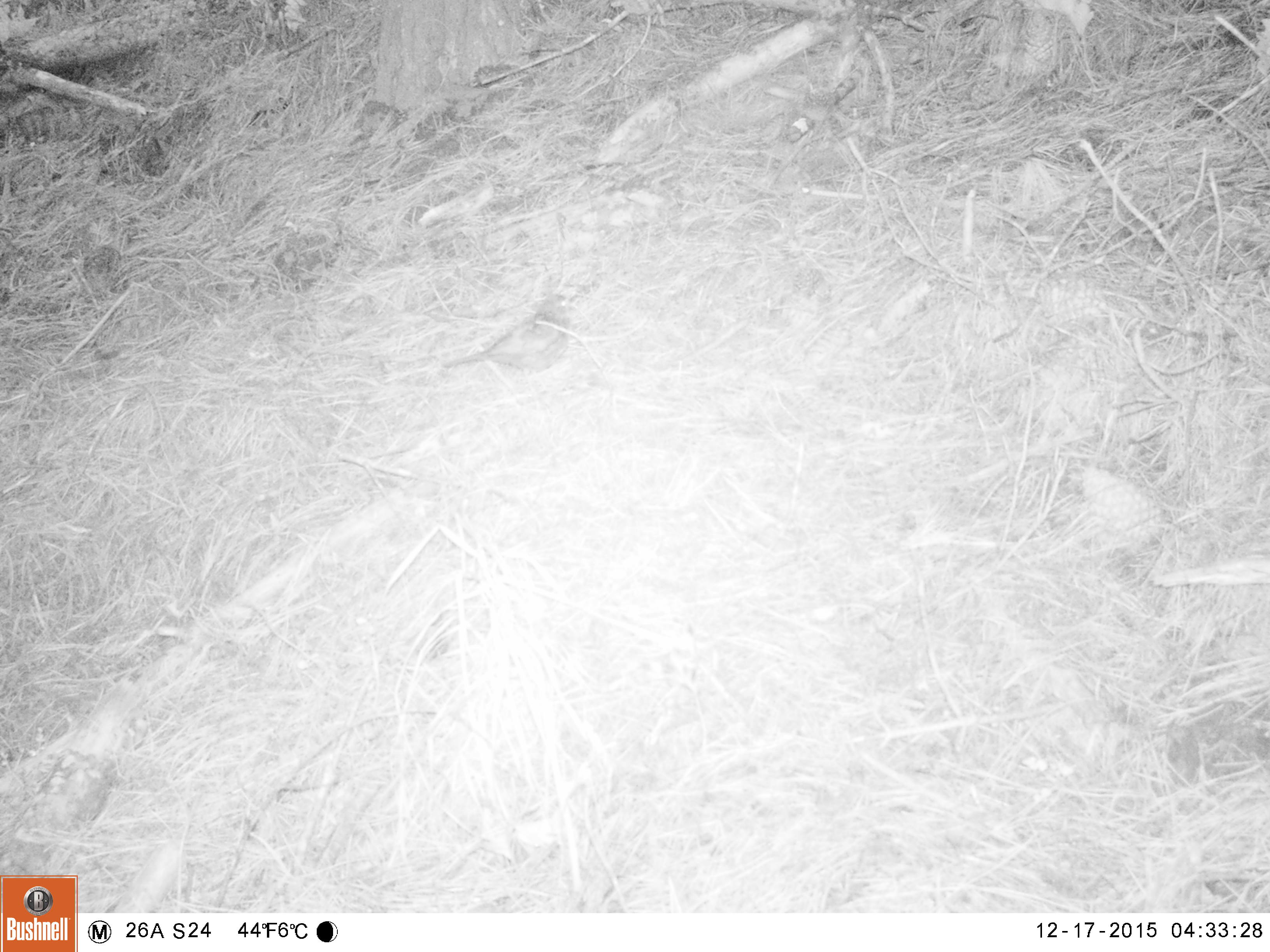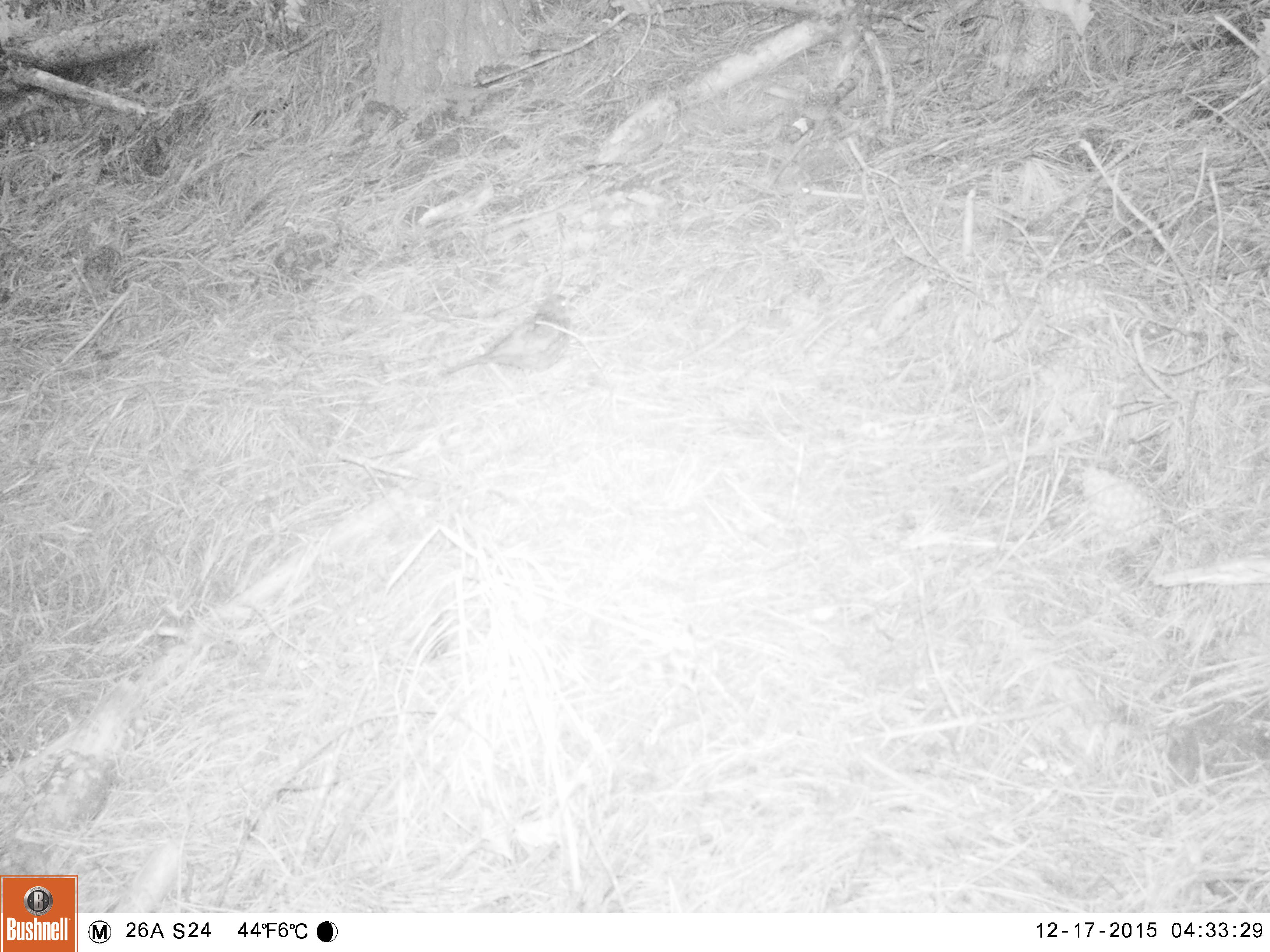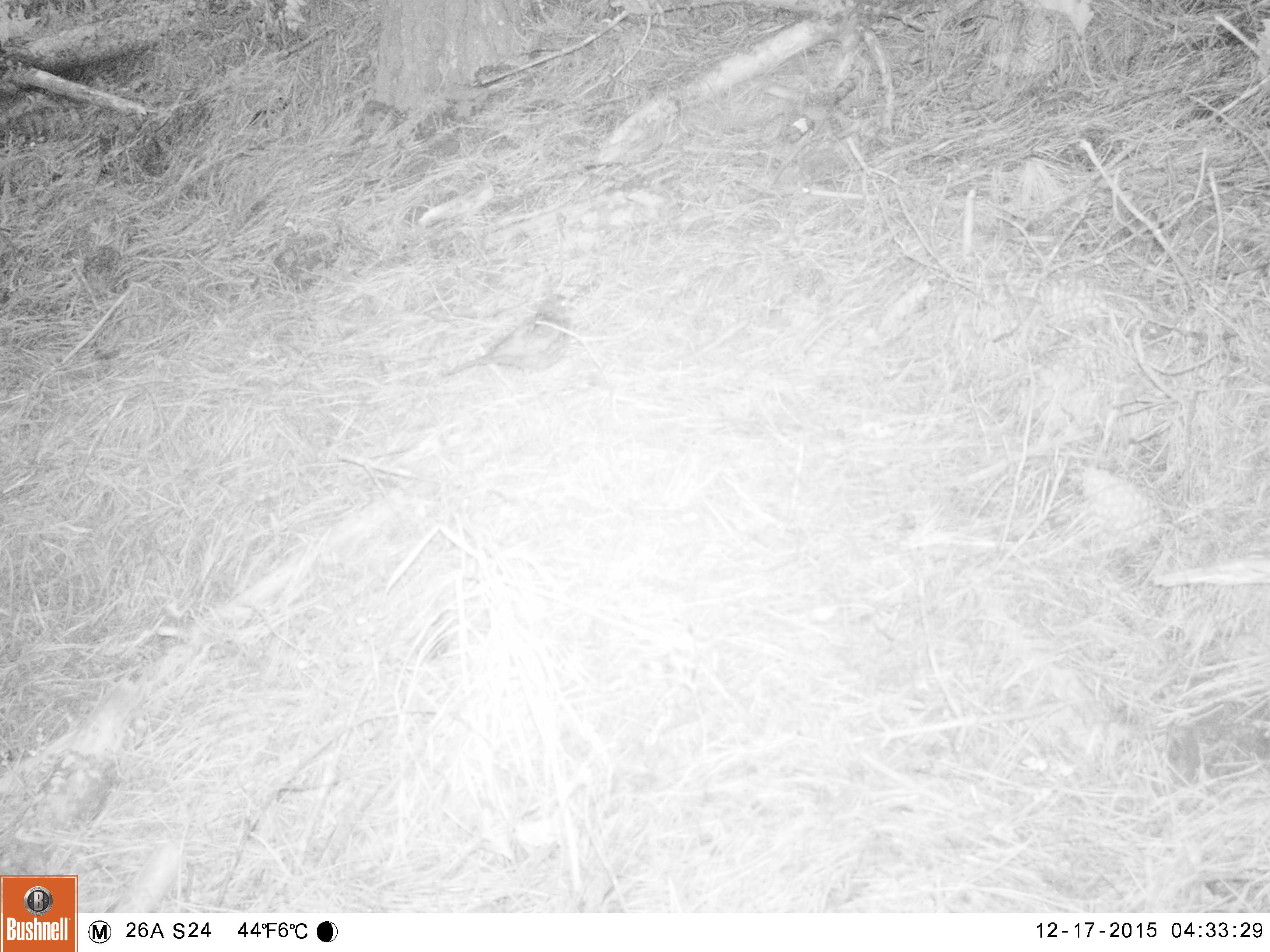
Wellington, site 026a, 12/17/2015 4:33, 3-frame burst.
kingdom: Animalia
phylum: Chordata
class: Aves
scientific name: Aves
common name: bird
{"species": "bird (Aves)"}